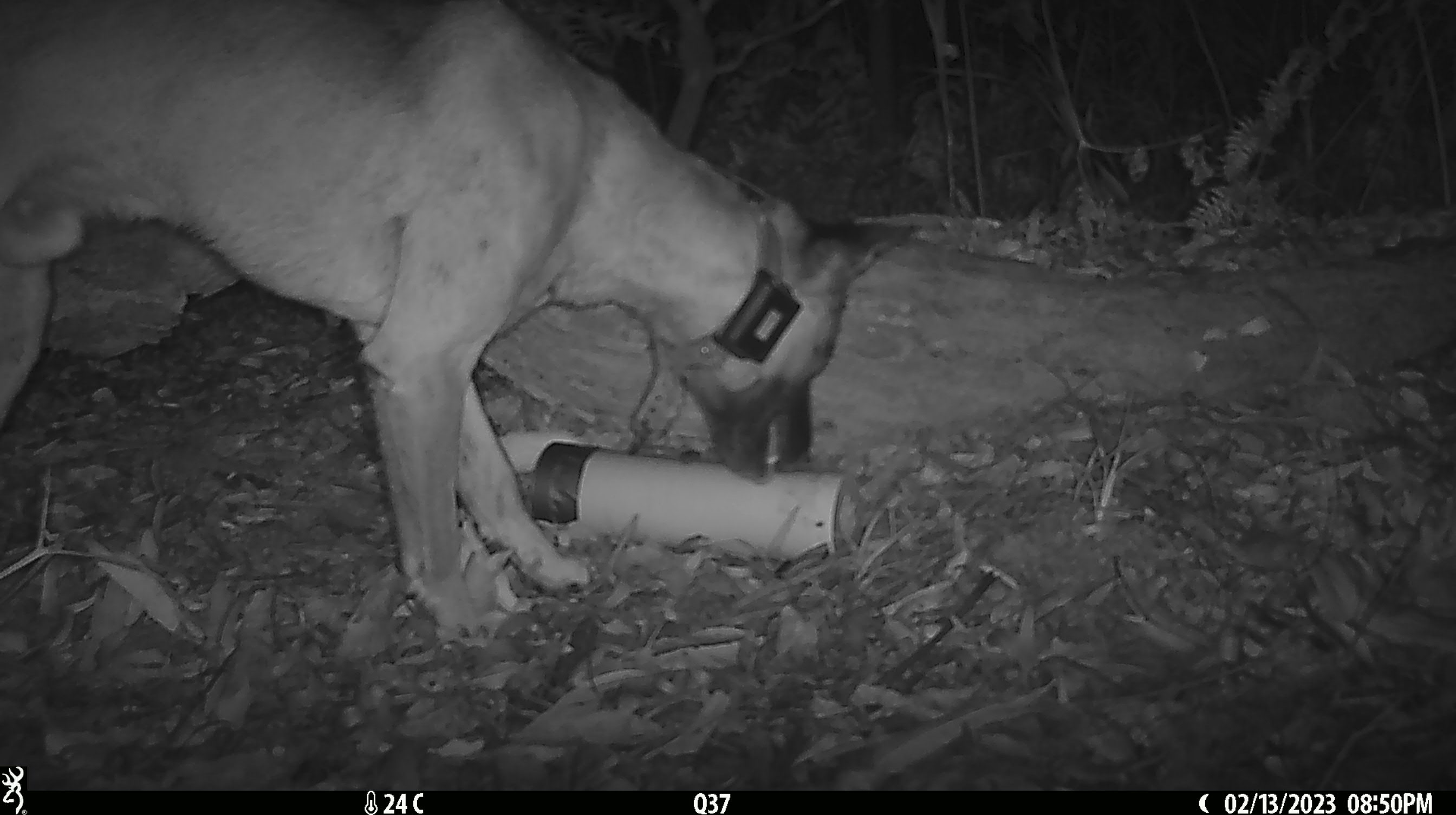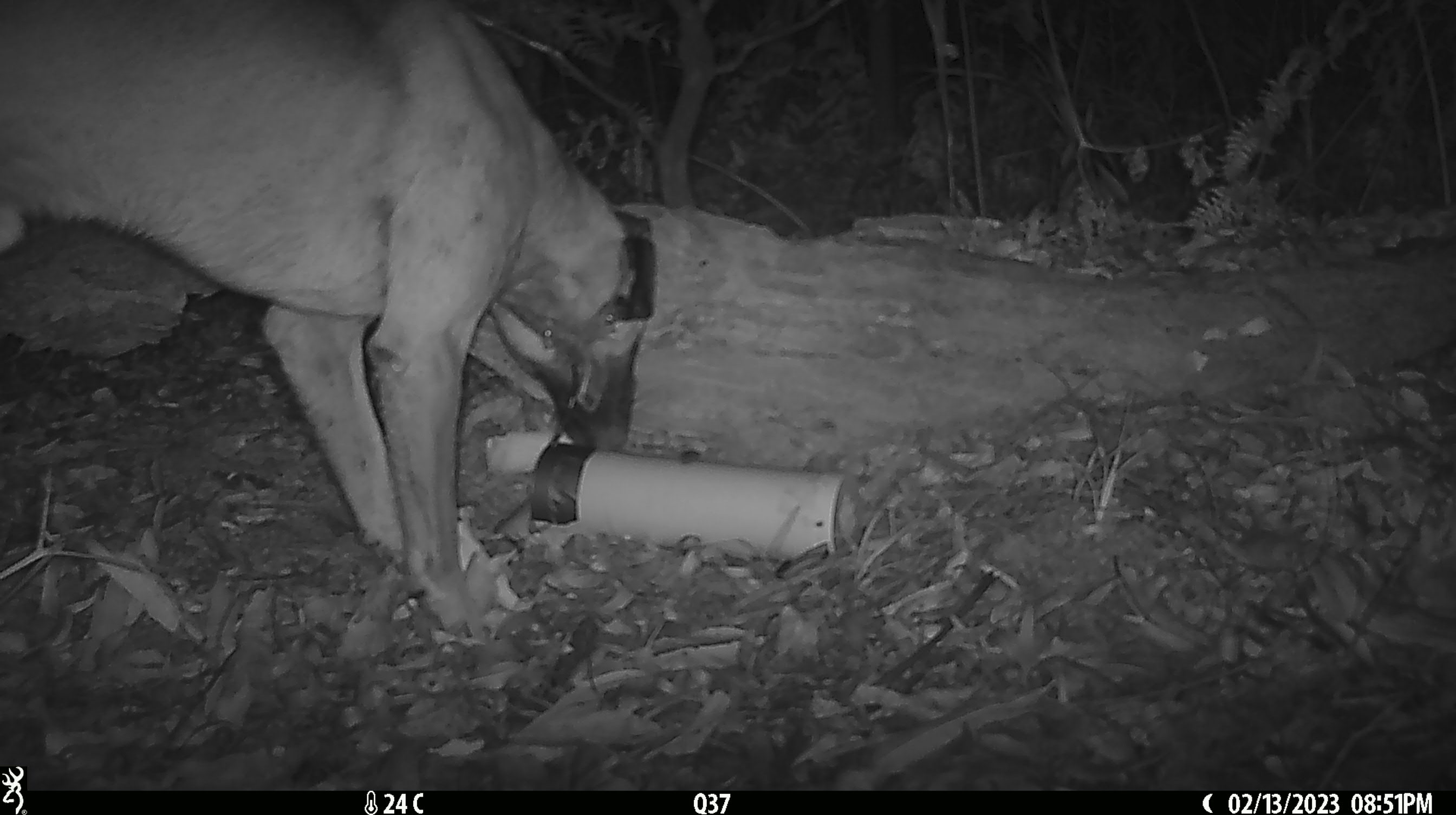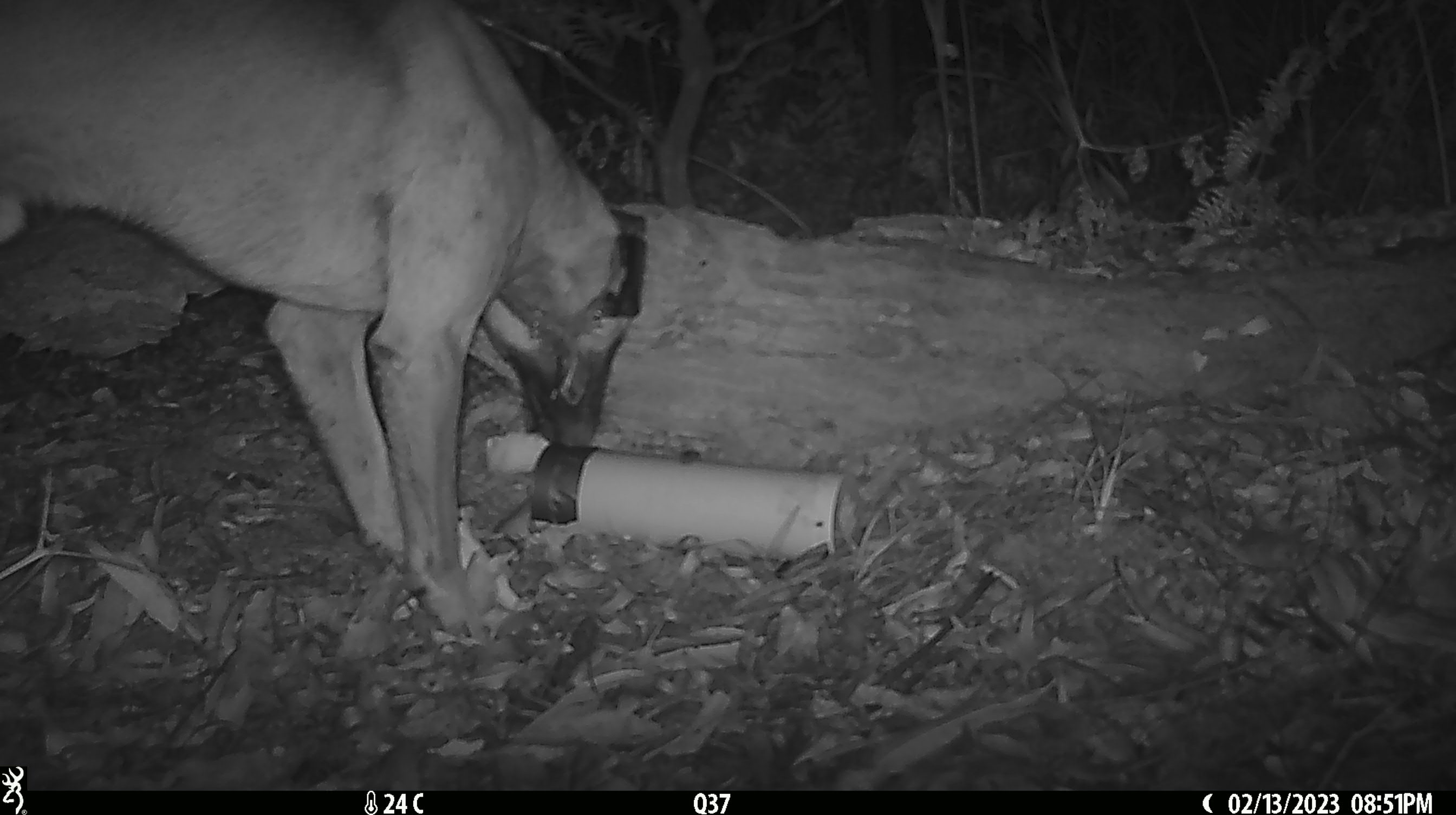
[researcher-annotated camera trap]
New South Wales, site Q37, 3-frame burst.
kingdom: Animalia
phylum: Chordata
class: Mammalia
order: Carnivora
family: Canidae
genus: Canis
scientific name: Canis familiaris dingo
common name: dingo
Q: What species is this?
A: Dingo (Canis familiaris dingo).